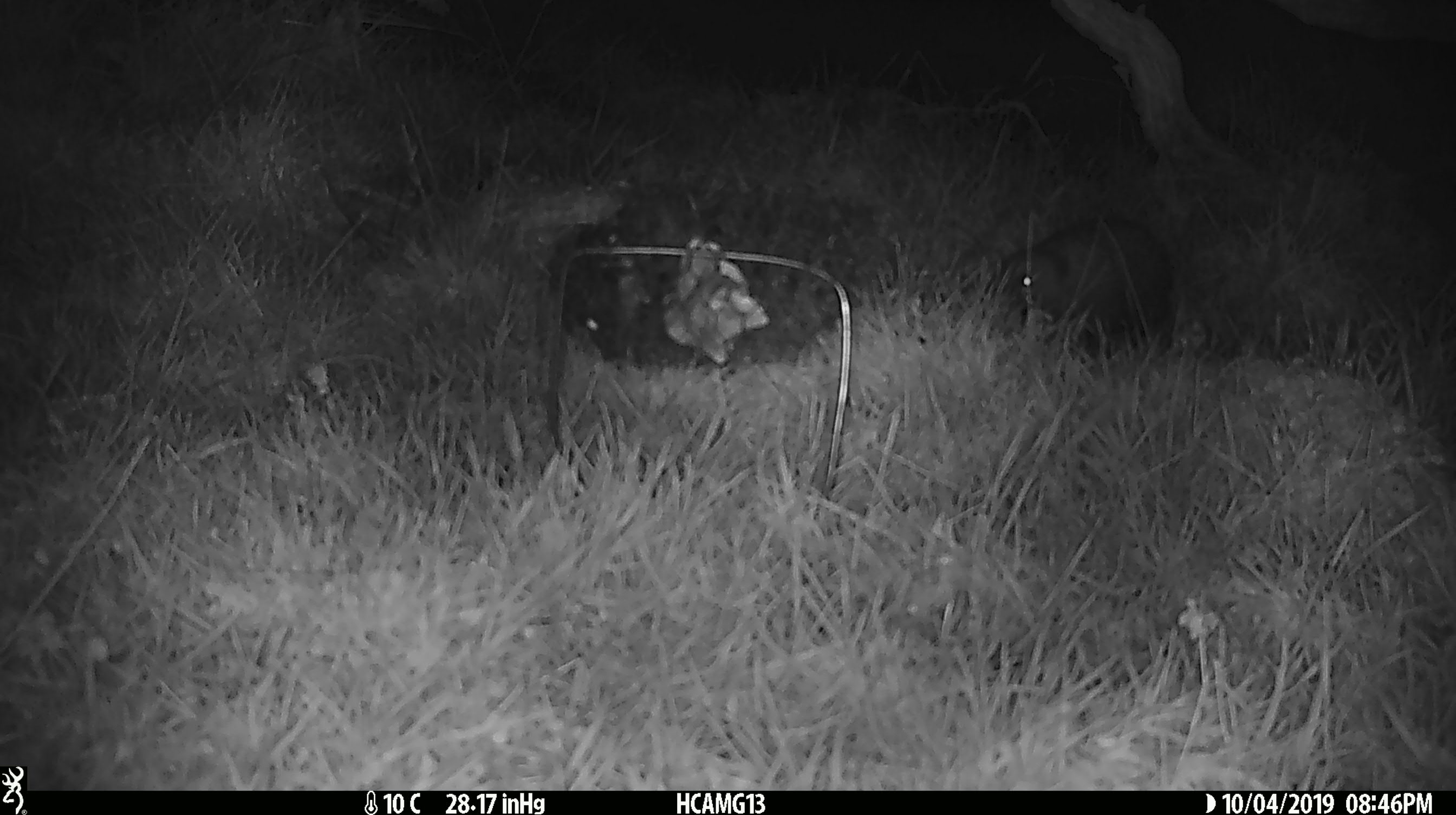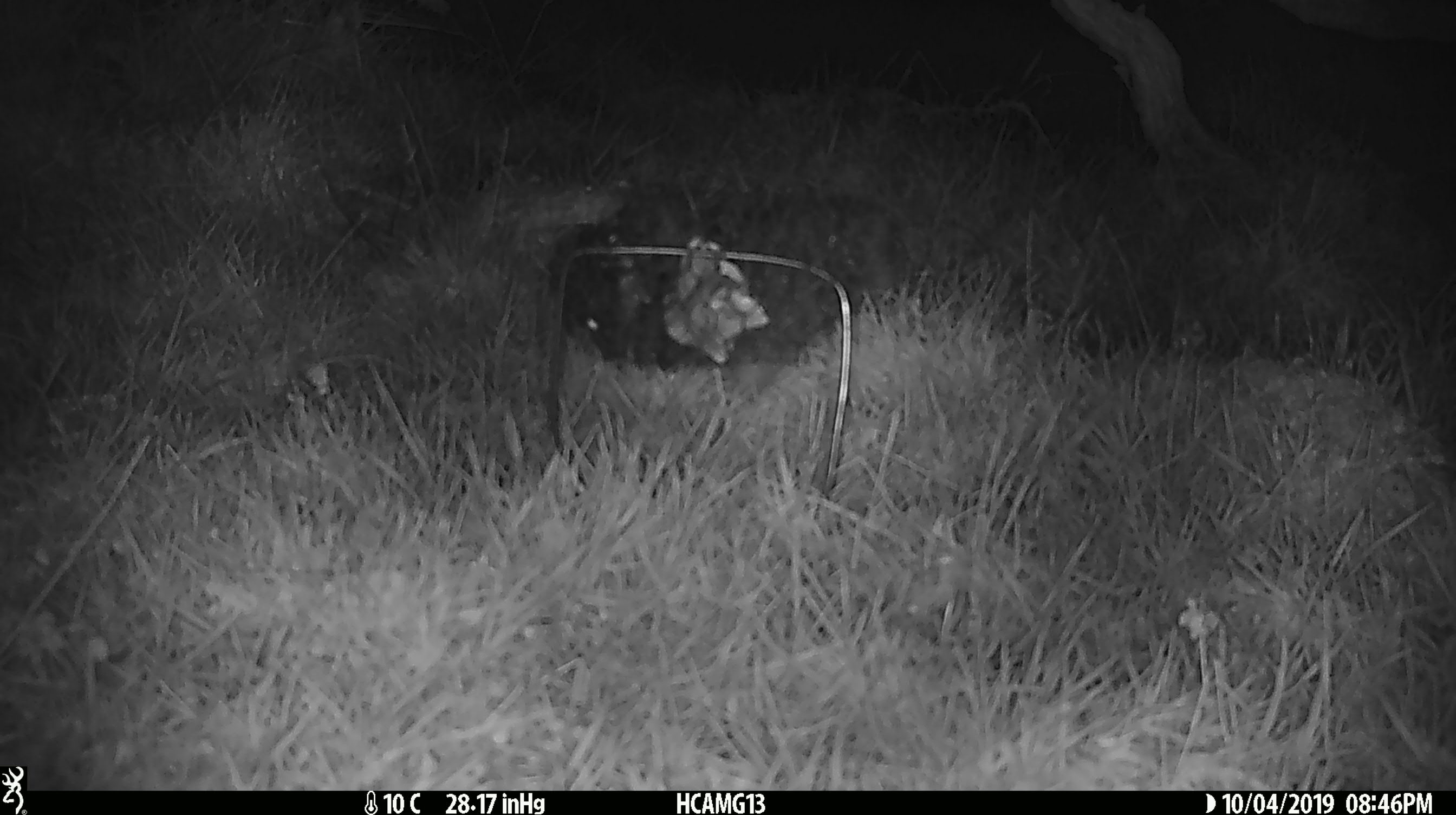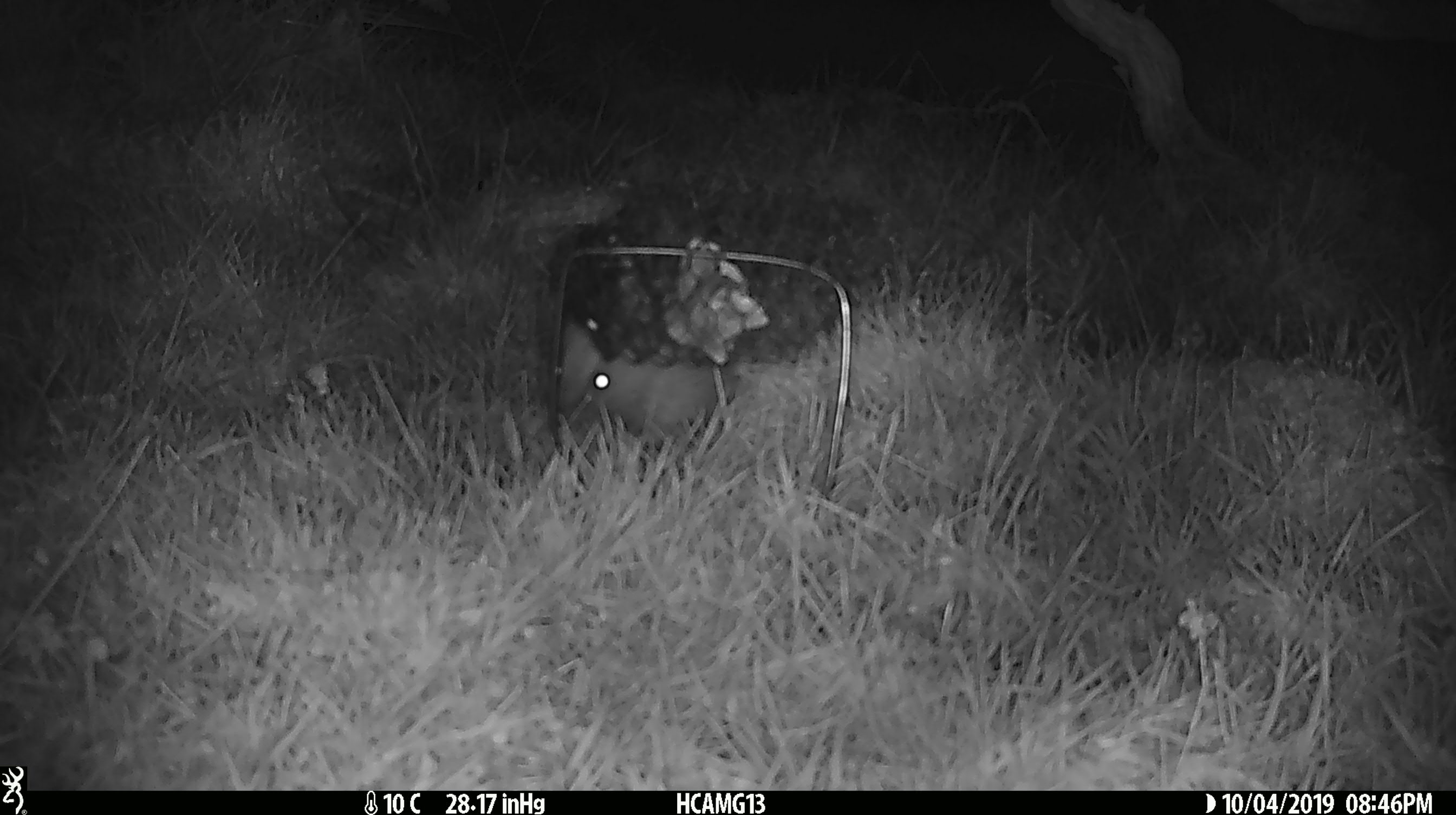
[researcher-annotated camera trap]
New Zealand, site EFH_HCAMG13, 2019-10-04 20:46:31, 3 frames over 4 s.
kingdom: Animalia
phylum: Chordata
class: Mammalia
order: Eulipotyphla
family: Erinaceidae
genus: Erinaceus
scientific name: Erinaceus europaeus europaeus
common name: european hedgehog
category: hedgehog